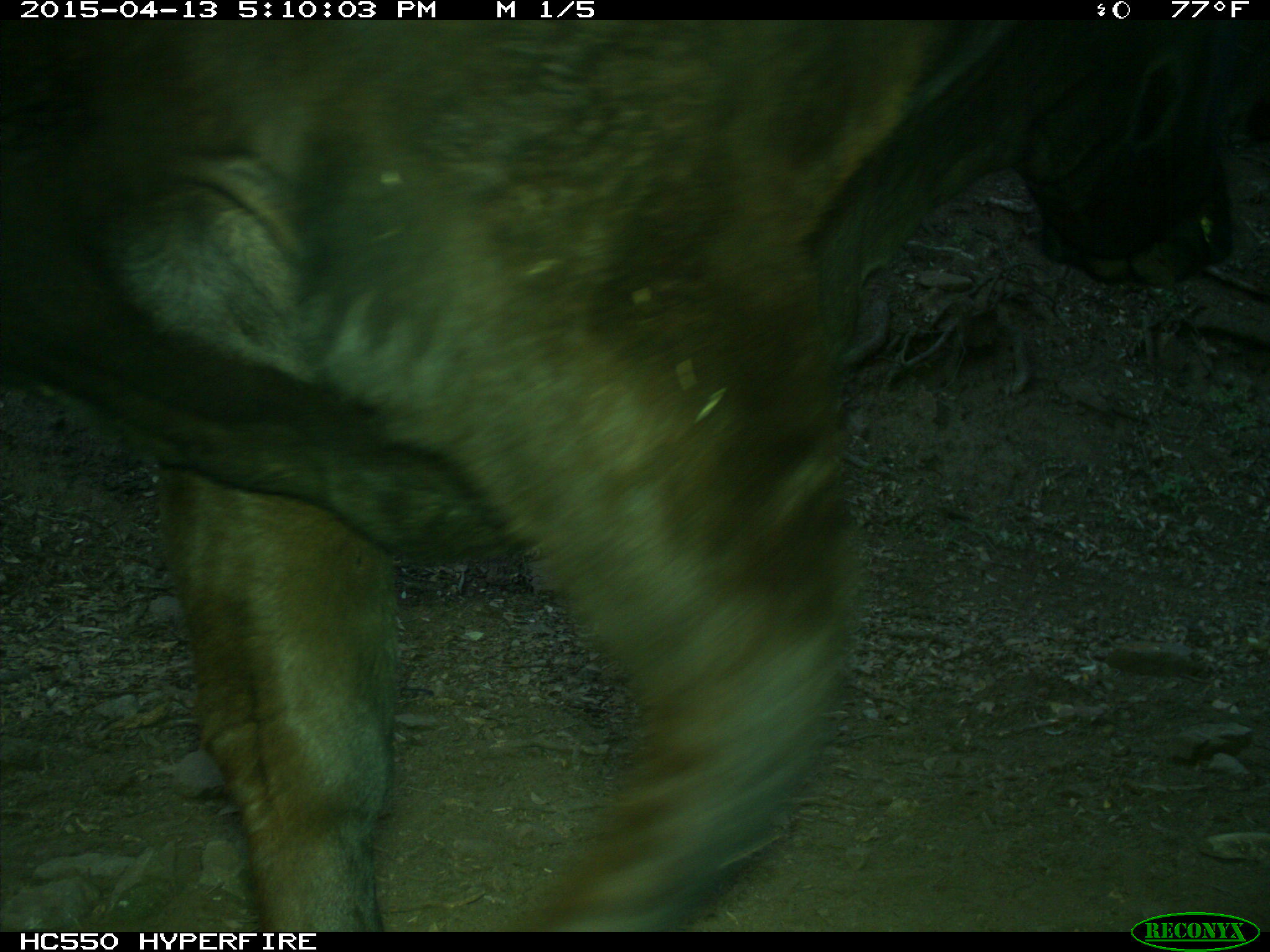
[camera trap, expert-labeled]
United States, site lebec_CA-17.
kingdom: Animalia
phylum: Chordata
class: Mammalia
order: Artiodactyla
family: Bovidae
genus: Bos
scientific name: Bos taurus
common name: domestic cow